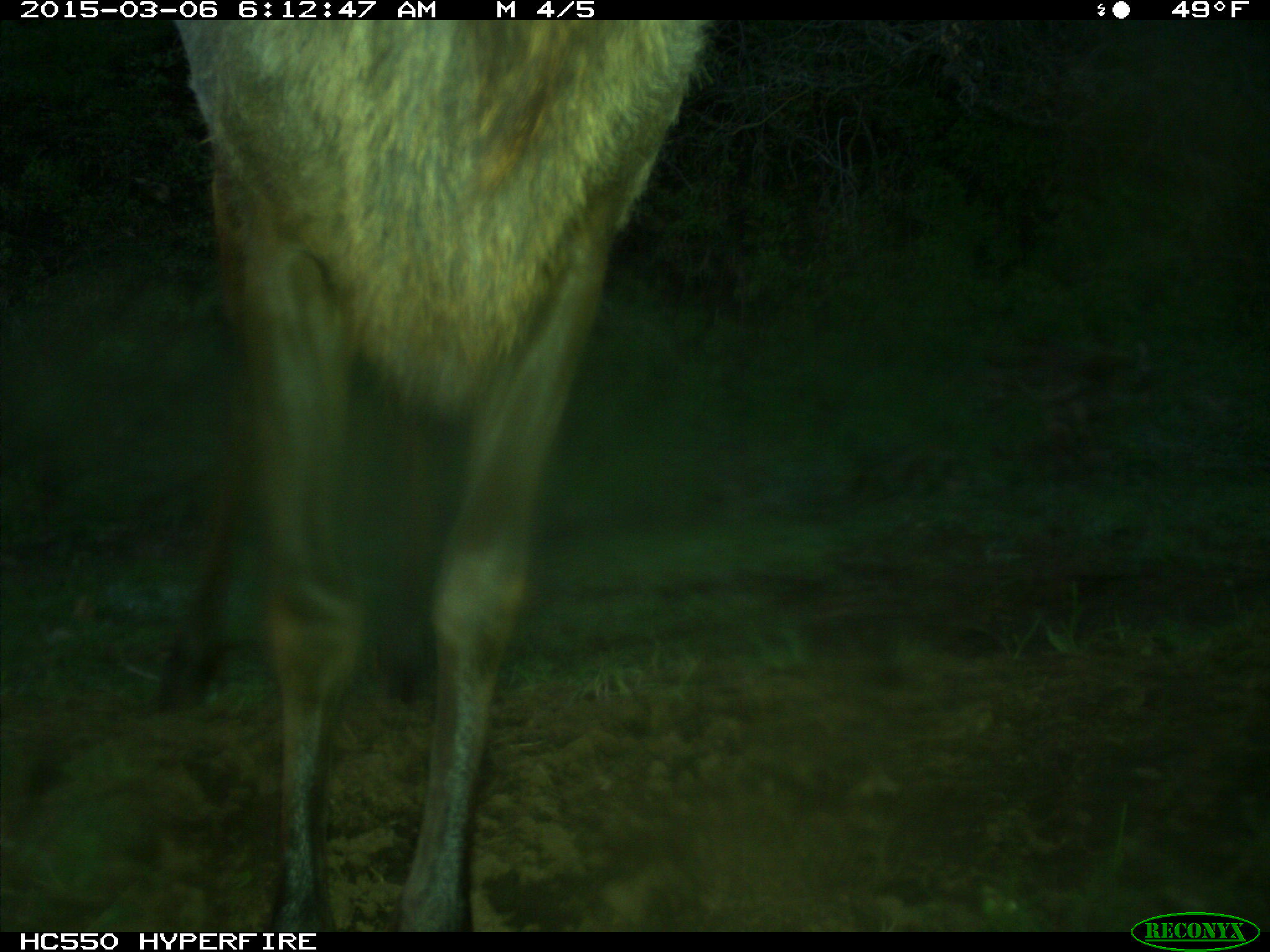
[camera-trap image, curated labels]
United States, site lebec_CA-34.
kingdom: Animalia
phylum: Chordata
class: Mammalia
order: Artiodactyla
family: Cervidae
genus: Cervus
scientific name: Cervus canadensis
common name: elk